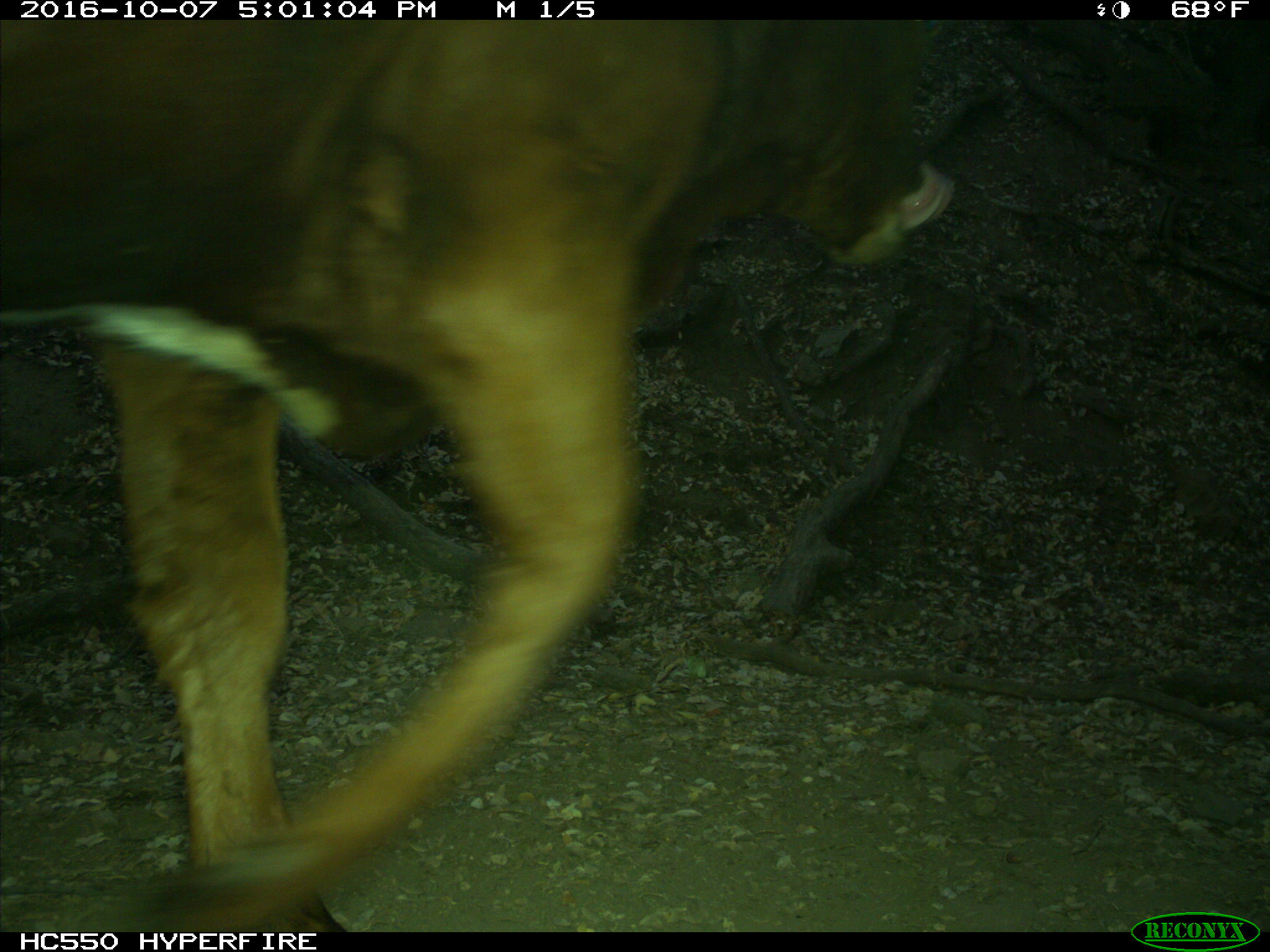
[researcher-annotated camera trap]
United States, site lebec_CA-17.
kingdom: Animalia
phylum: Chordata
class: Mammalia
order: Artiodactyla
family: Bovidae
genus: Bos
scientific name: Bos taurus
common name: domestic cow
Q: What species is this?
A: Bos taurus (domestic cow).